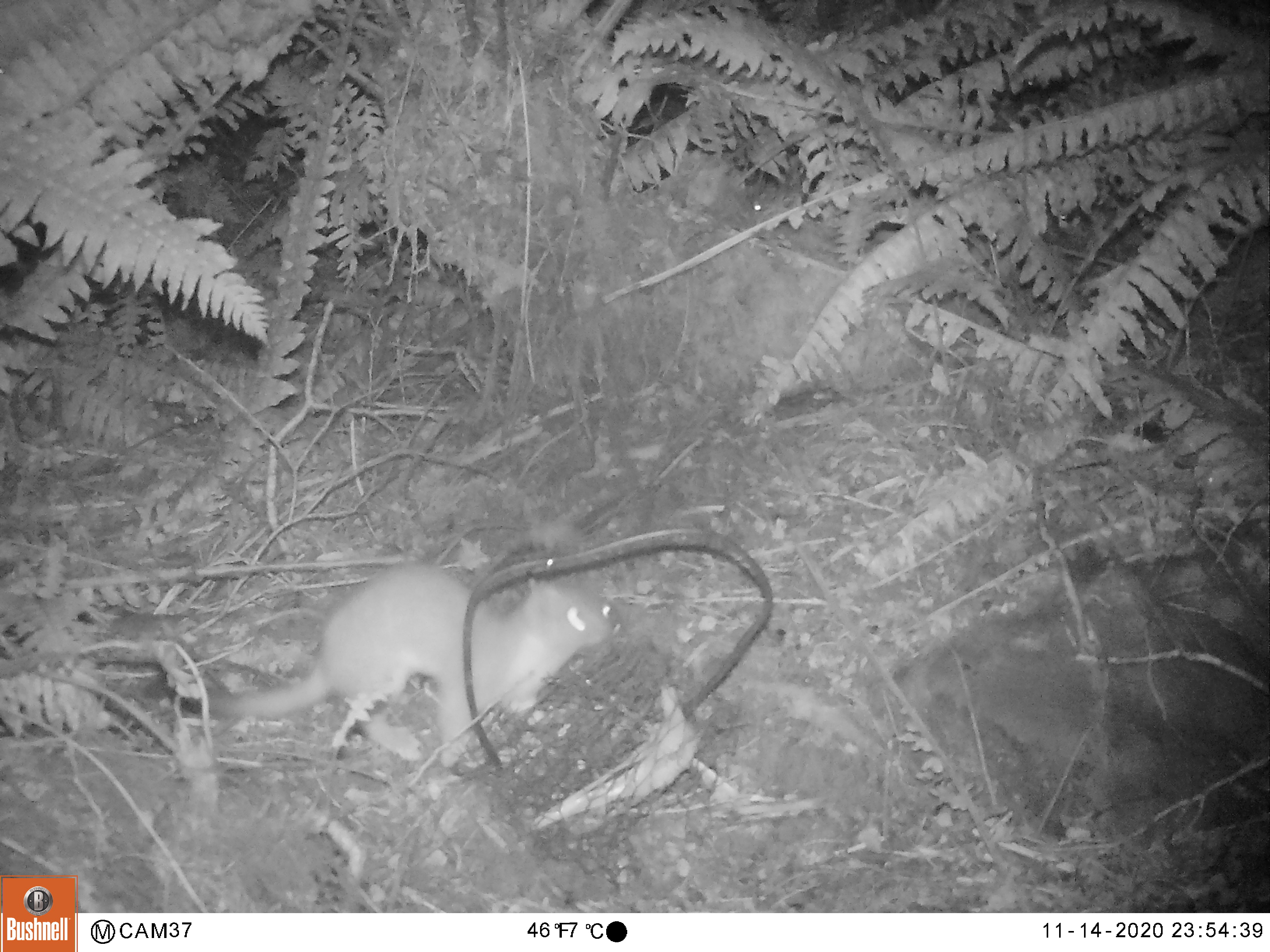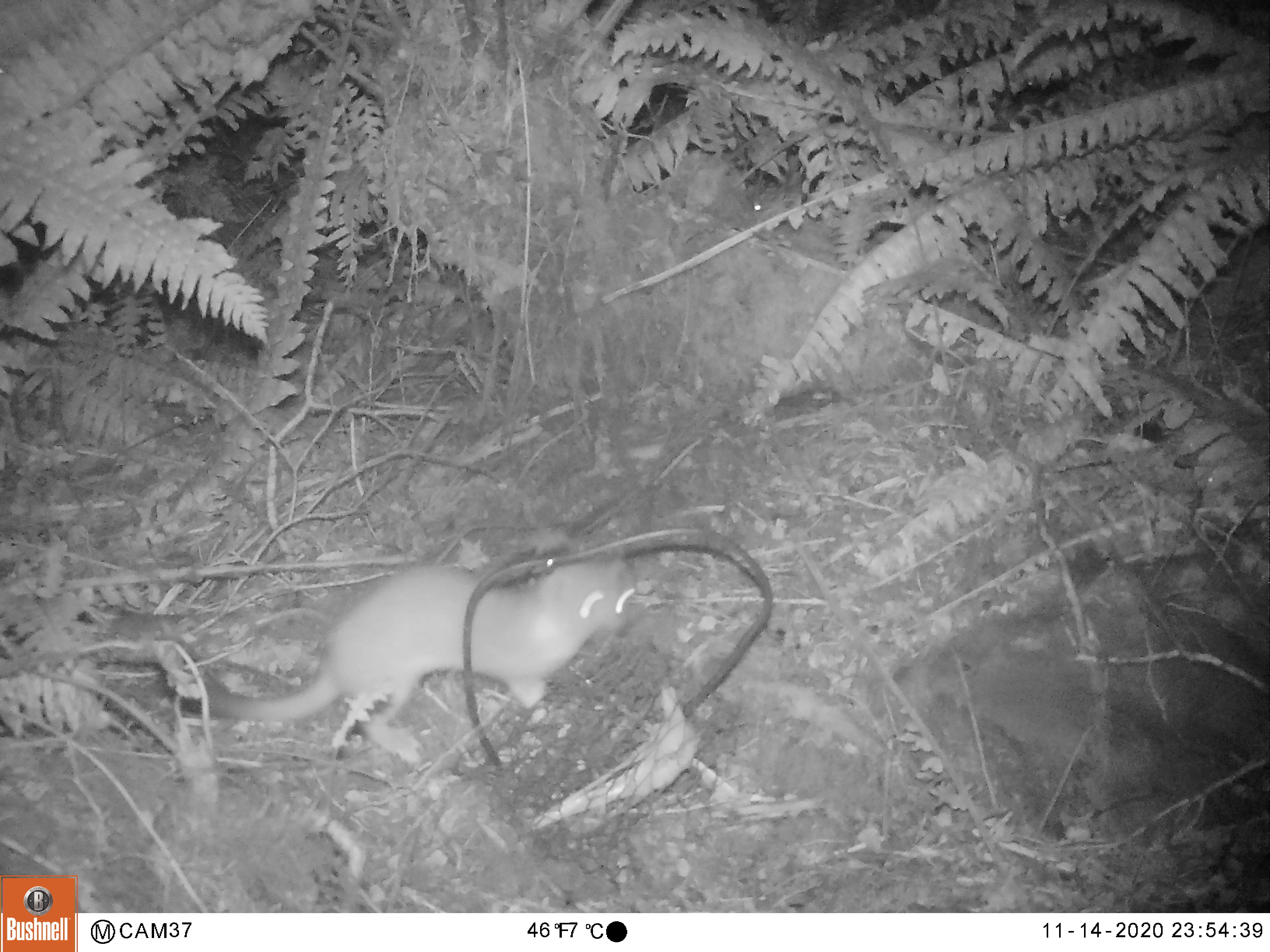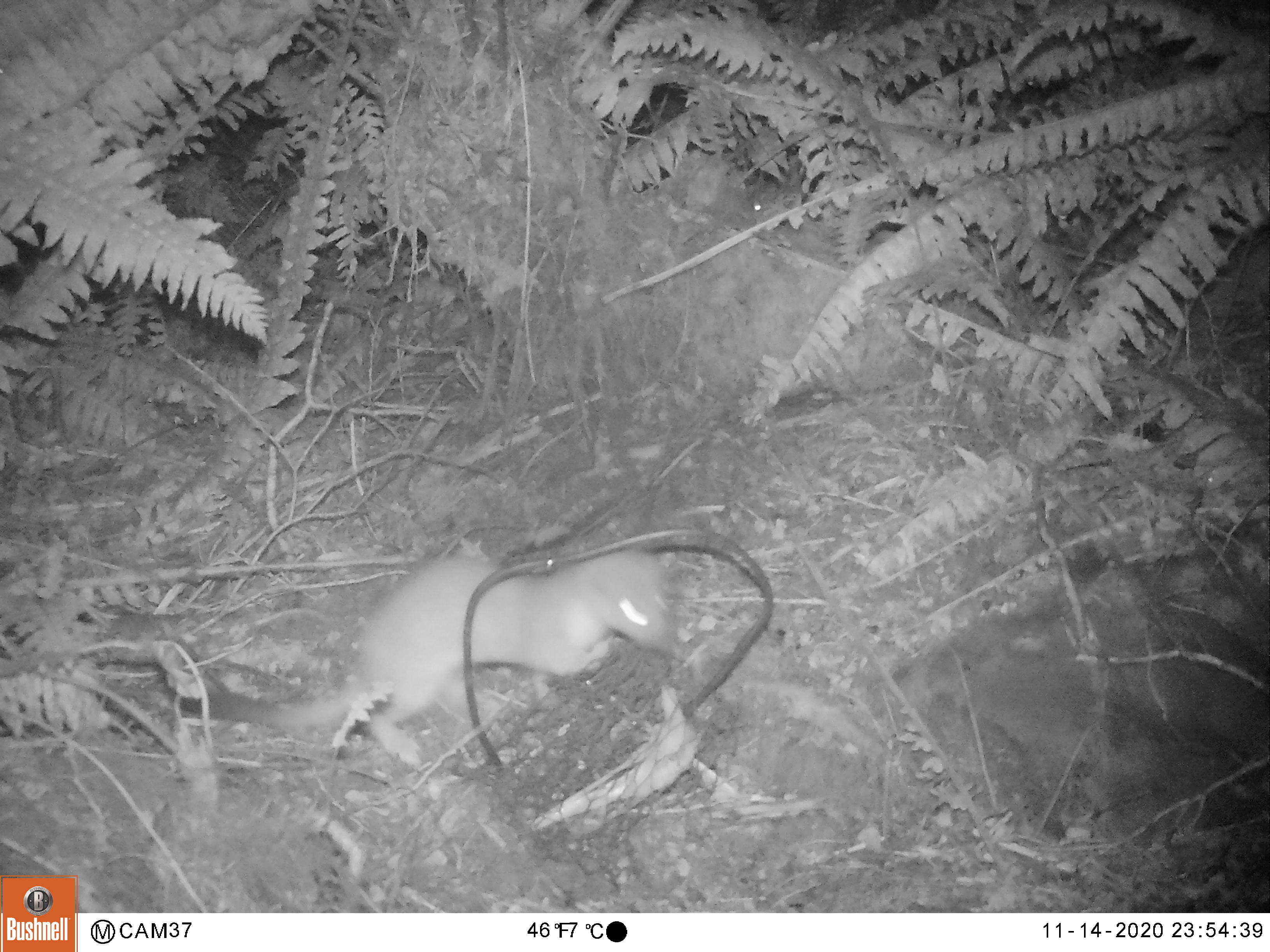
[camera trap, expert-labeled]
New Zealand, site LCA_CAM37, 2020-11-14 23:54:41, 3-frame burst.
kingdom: Animalia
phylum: Chordata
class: Mammalia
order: Carnivora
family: Mustelidae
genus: Mustela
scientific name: Mustela erminea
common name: stoat